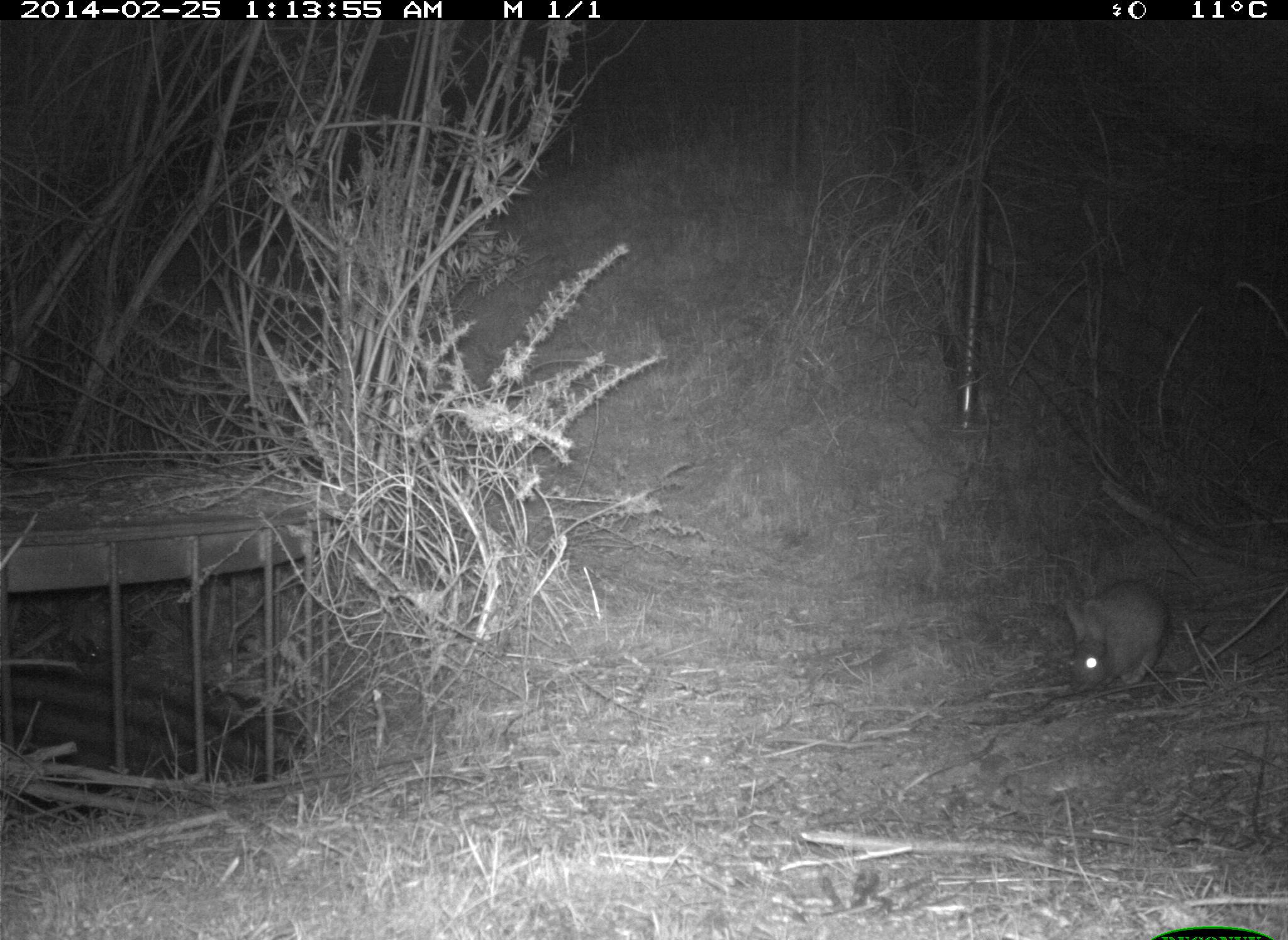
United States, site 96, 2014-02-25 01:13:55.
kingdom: Animalia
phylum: Chordata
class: Mammalia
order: Lagomorpha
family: Leporidae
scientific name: Leporidae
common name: rabbits and hares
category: rabbit